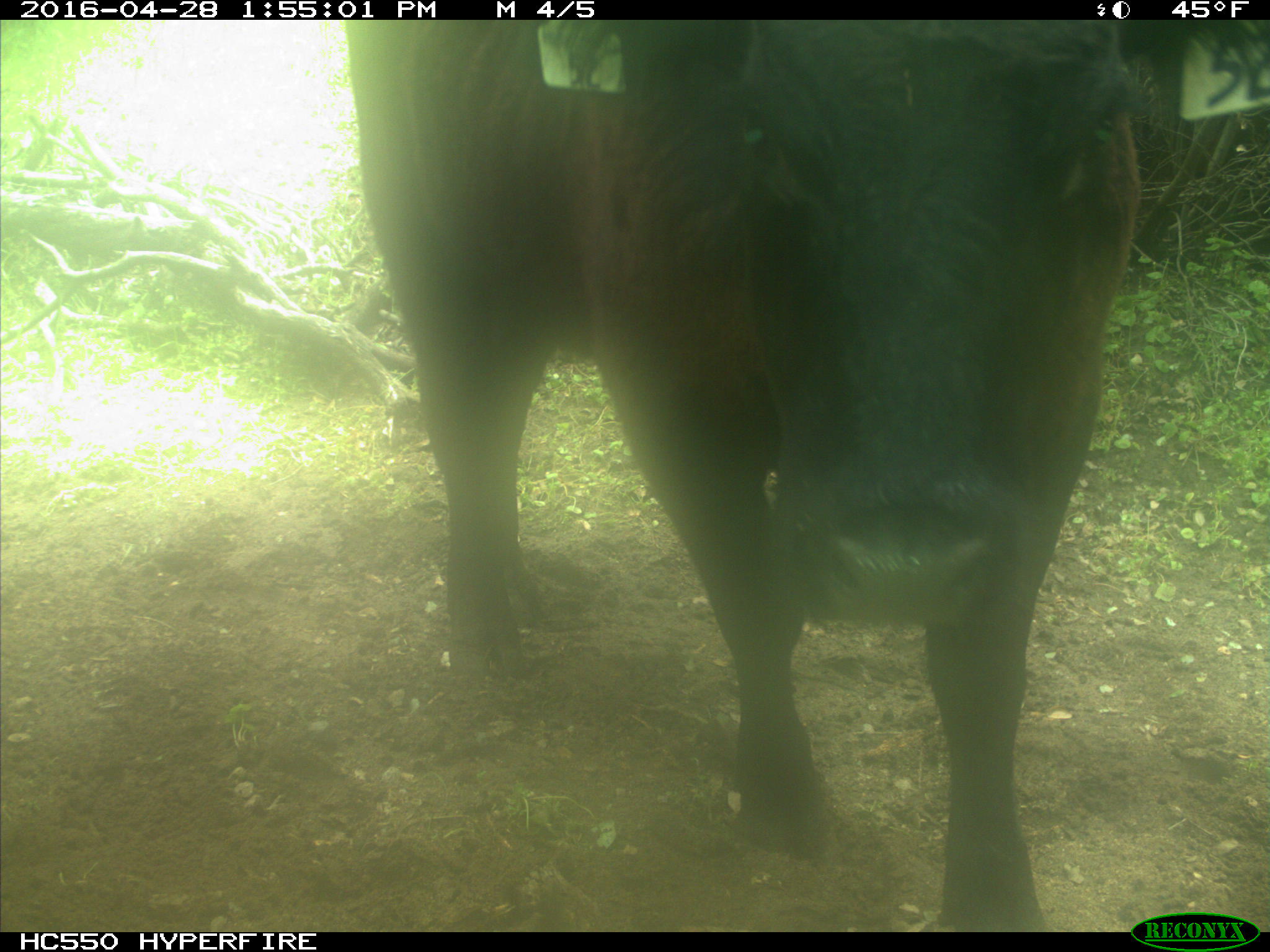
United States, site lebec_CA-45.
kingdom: Animalia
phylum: Chordata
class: Mammalia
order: Artiodactyla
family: Bovidae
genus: Bos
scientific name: Bos taurus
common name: domestic cow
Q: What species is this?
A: Bos taurus (domestic cow).